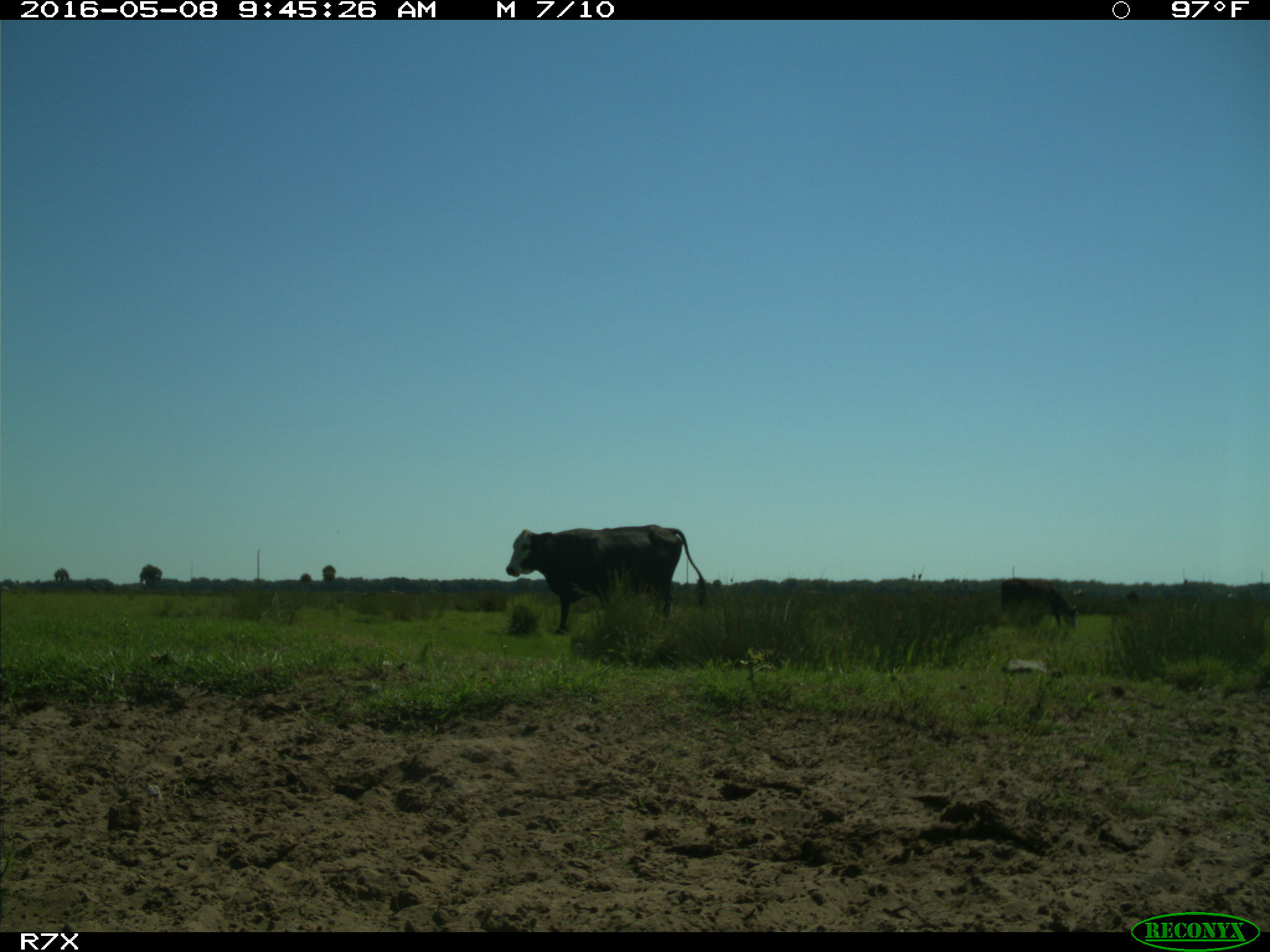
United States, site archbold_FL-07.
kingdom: Animalia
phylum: Chordata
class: Mammalia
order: Artiodactyla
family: Bovidae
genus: Bos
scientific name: Bos taurus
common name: domestic cow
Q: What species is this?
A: Bos taurus (domestic cow).